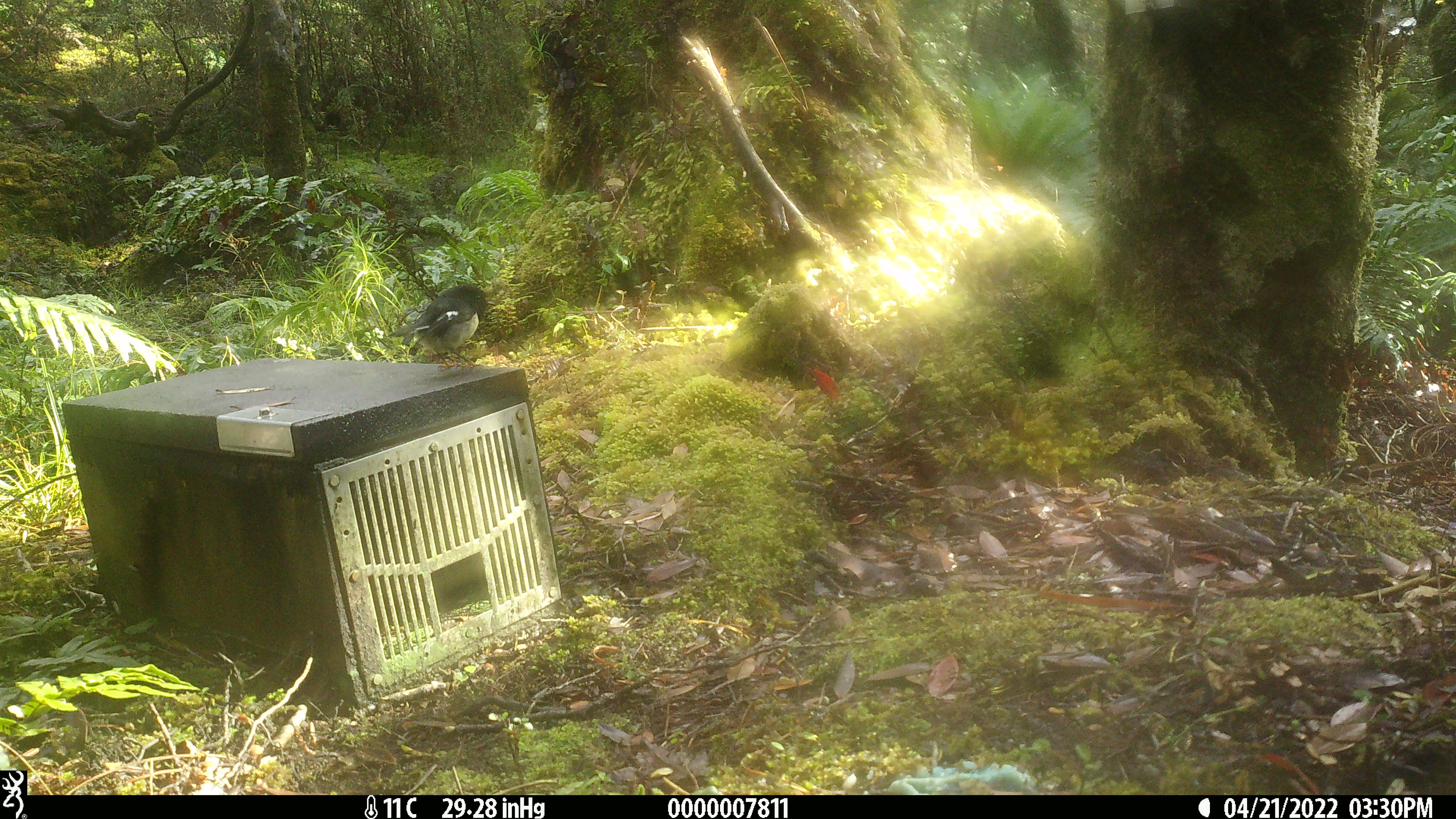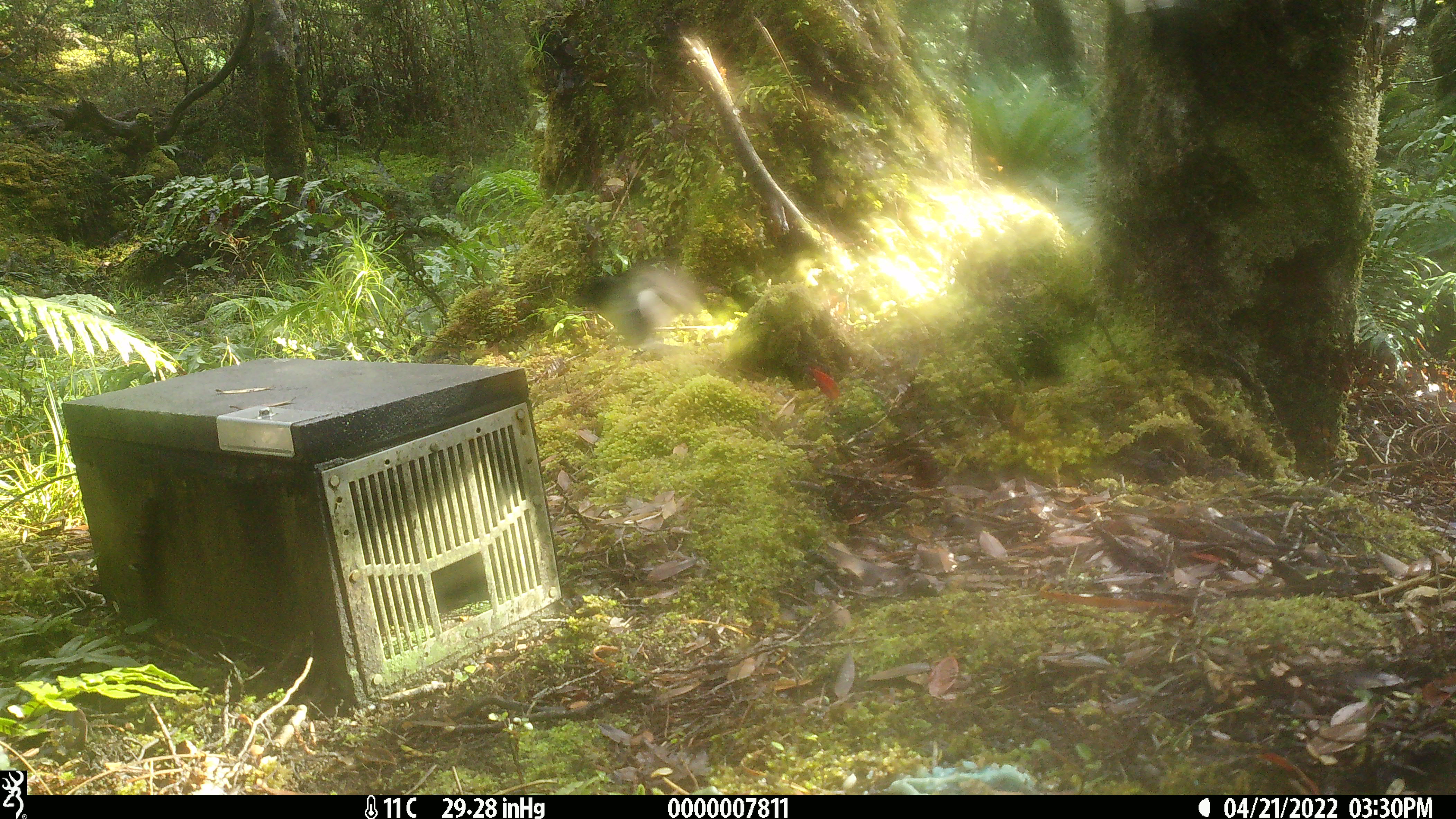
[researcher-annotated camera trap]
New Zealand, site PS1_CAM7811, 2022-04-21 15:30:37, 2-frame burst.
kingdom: Animalia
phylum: Chordata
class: Aves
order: Passeriformes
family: Petroicidae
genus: Petroica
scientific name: Petroica macrocephala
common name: tomtit